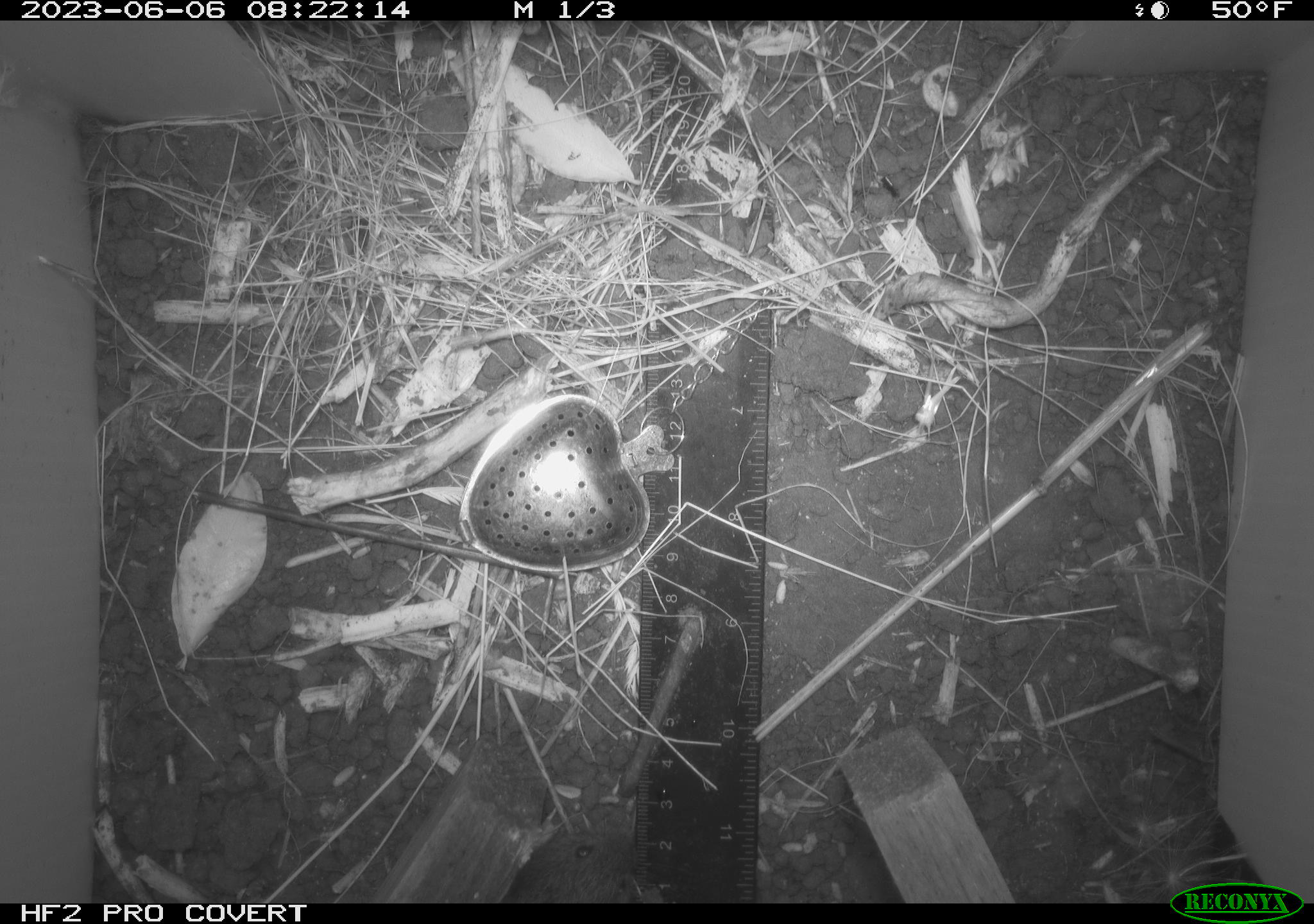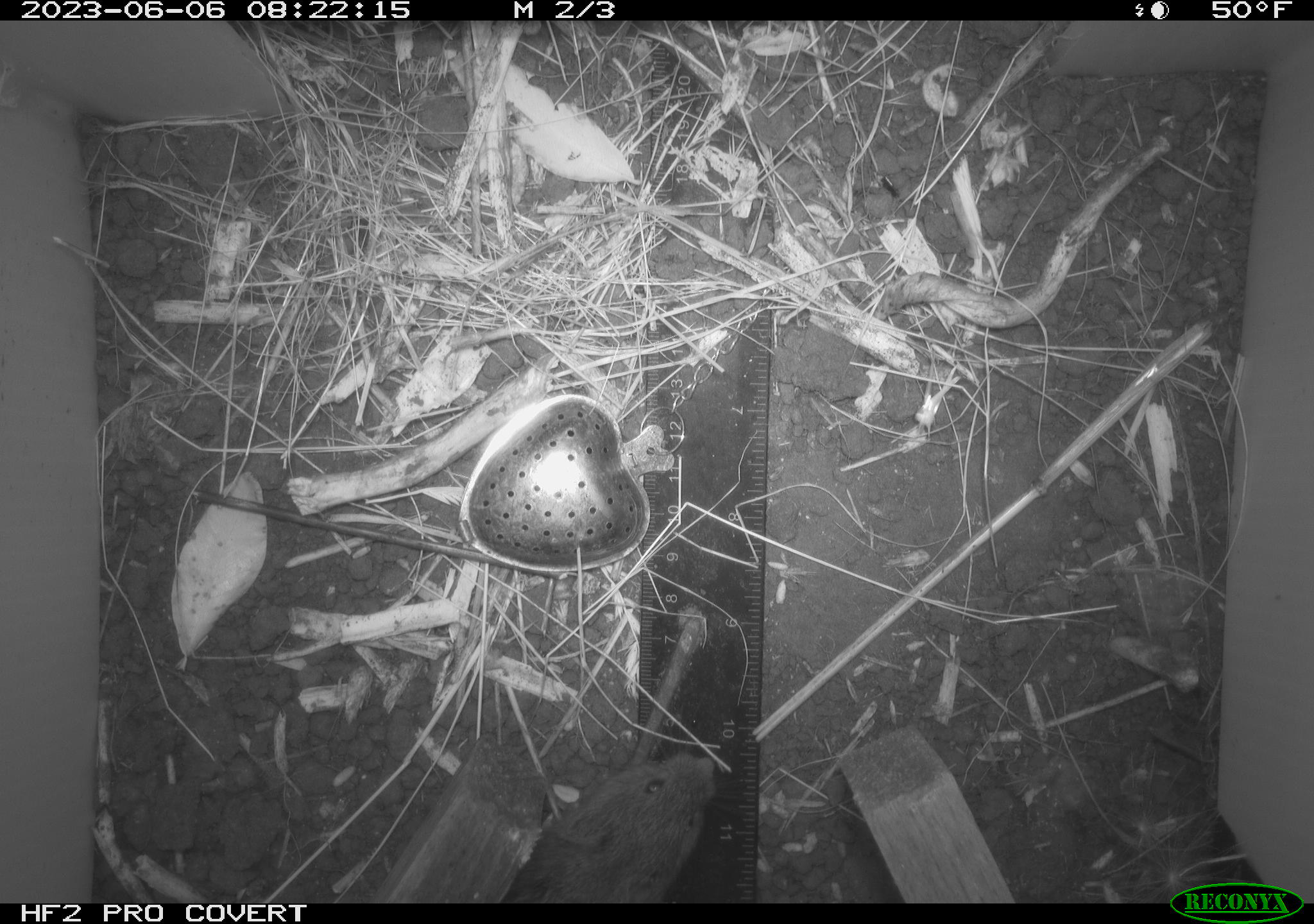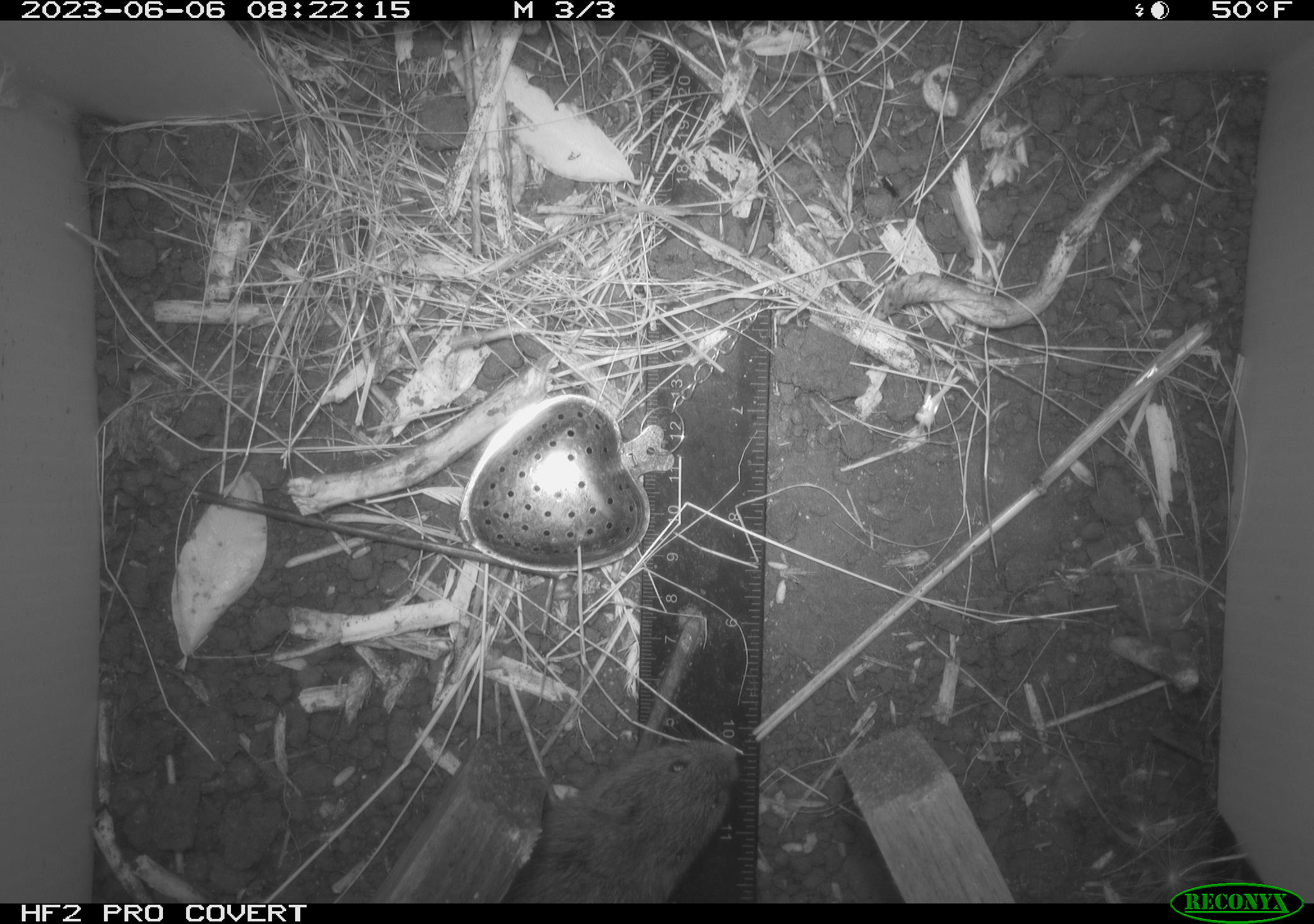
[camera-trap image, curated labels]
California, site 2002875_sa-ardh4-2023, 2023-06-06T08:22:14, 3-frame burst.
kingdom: Animalia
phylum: Chordata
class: Mammalia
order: Rodentia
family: Cricetidae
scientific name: Arvicolinae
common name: voles, lemmings, and muskrats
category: arvicolinae subfamily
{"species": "arvicolinae subfamily (voles, lemmings, and muskrats) (Arvicolinae)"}